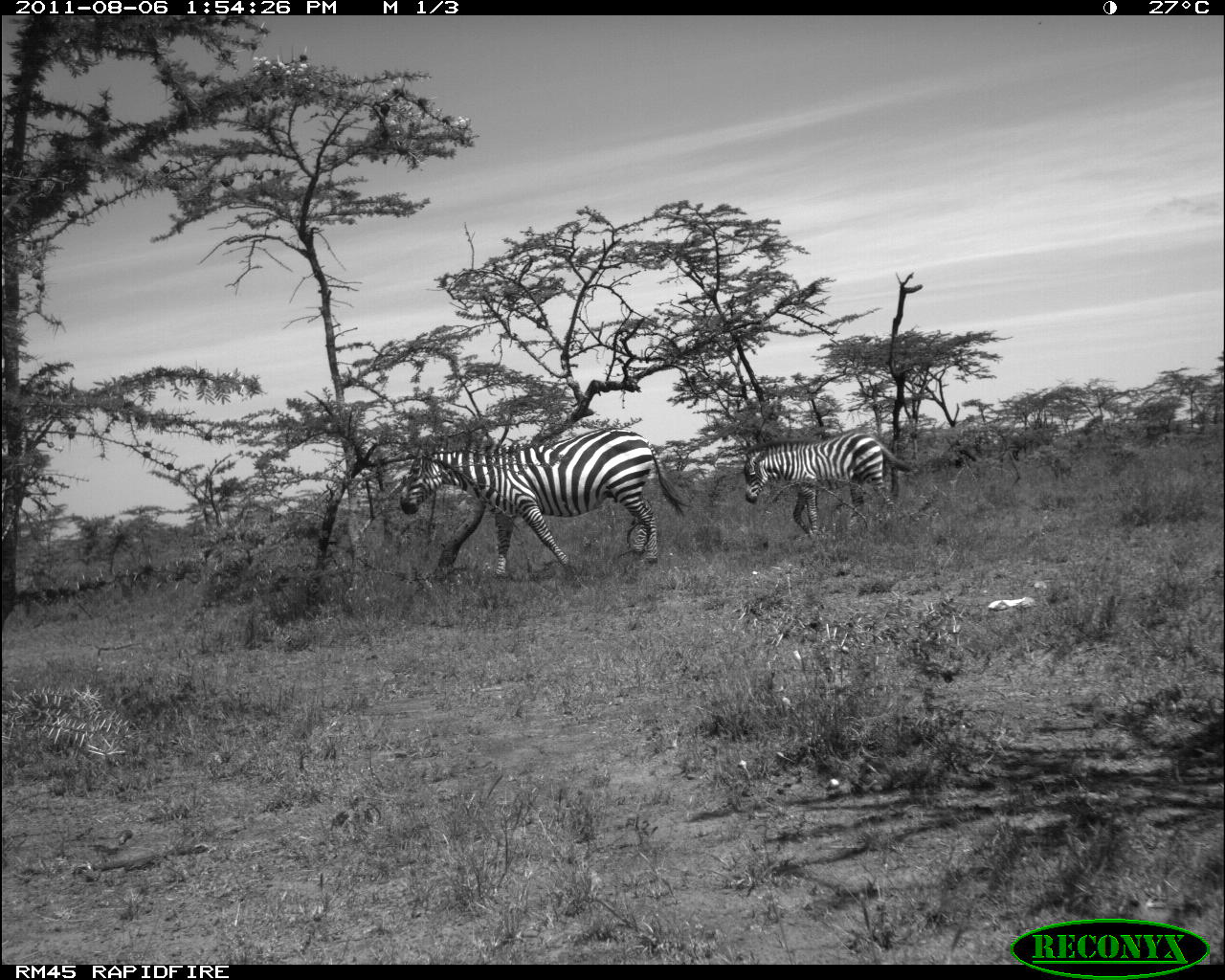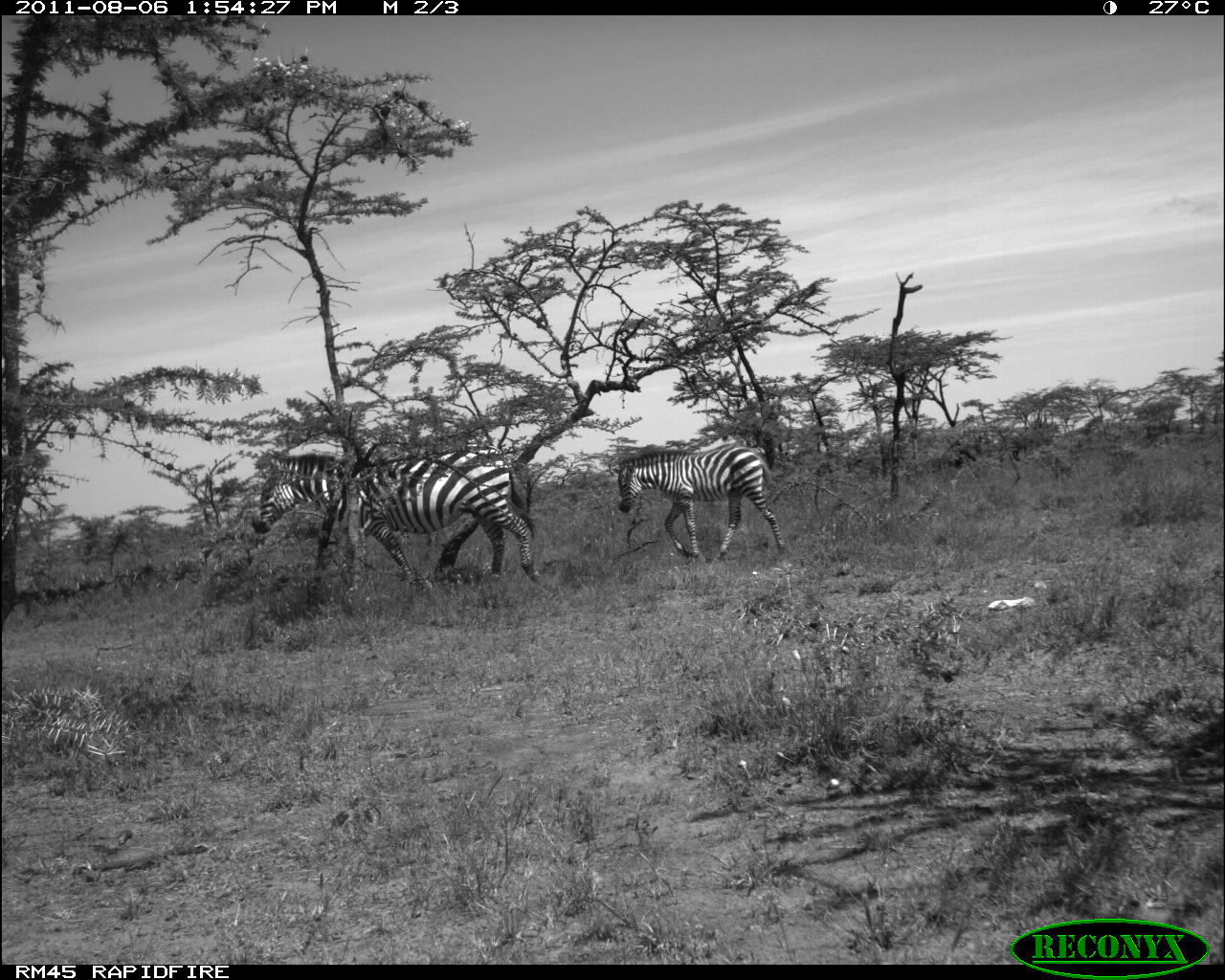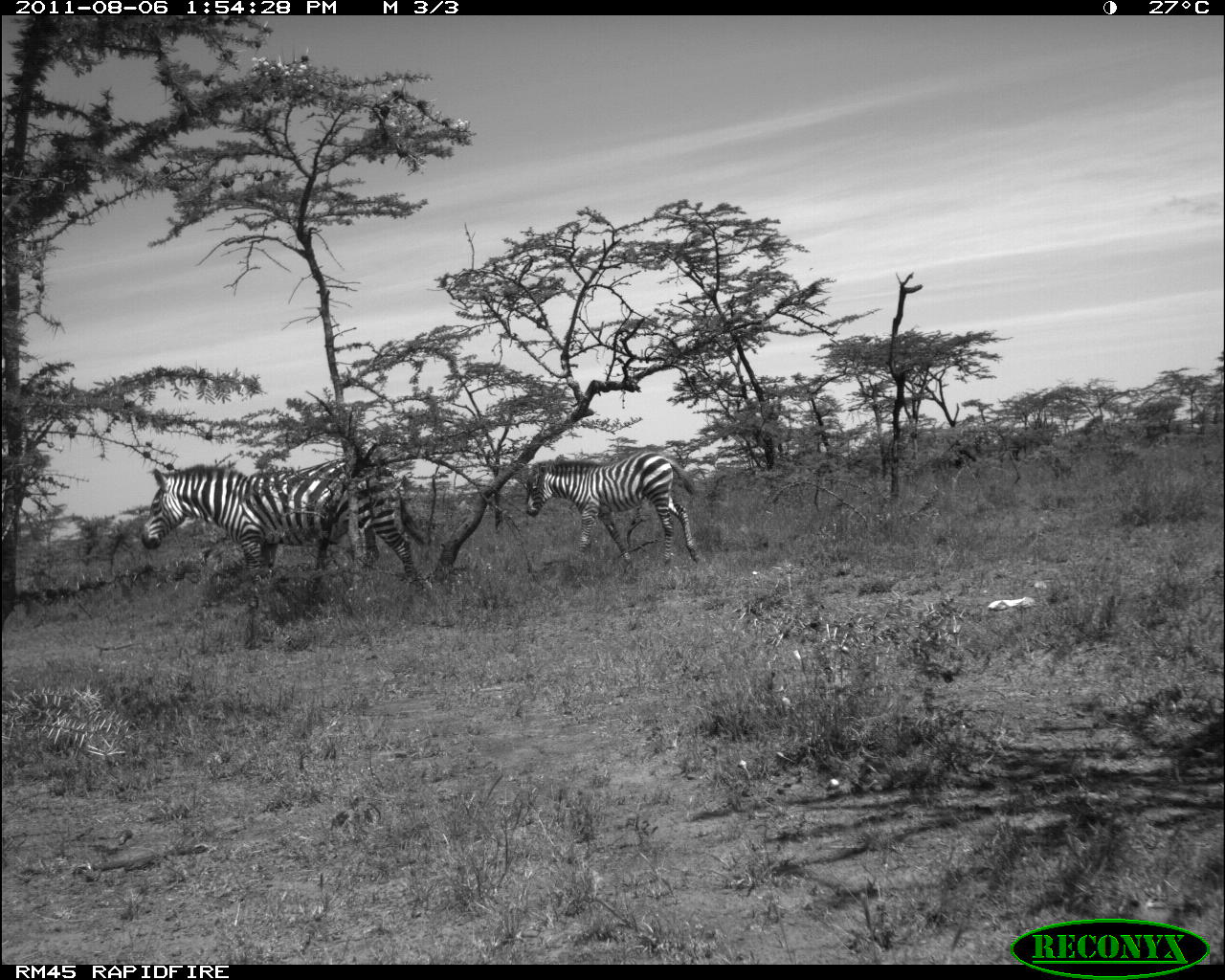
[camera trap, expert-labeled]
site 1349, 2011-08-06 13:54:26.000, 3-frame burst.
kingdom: Animalia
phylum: Chordata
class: Mammalia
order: Perissodactyla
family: Equidae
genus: Equus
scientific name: Equus quagga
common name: plains zebra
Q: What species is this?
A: Equus quagga (plains zebra).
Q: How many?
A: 2.